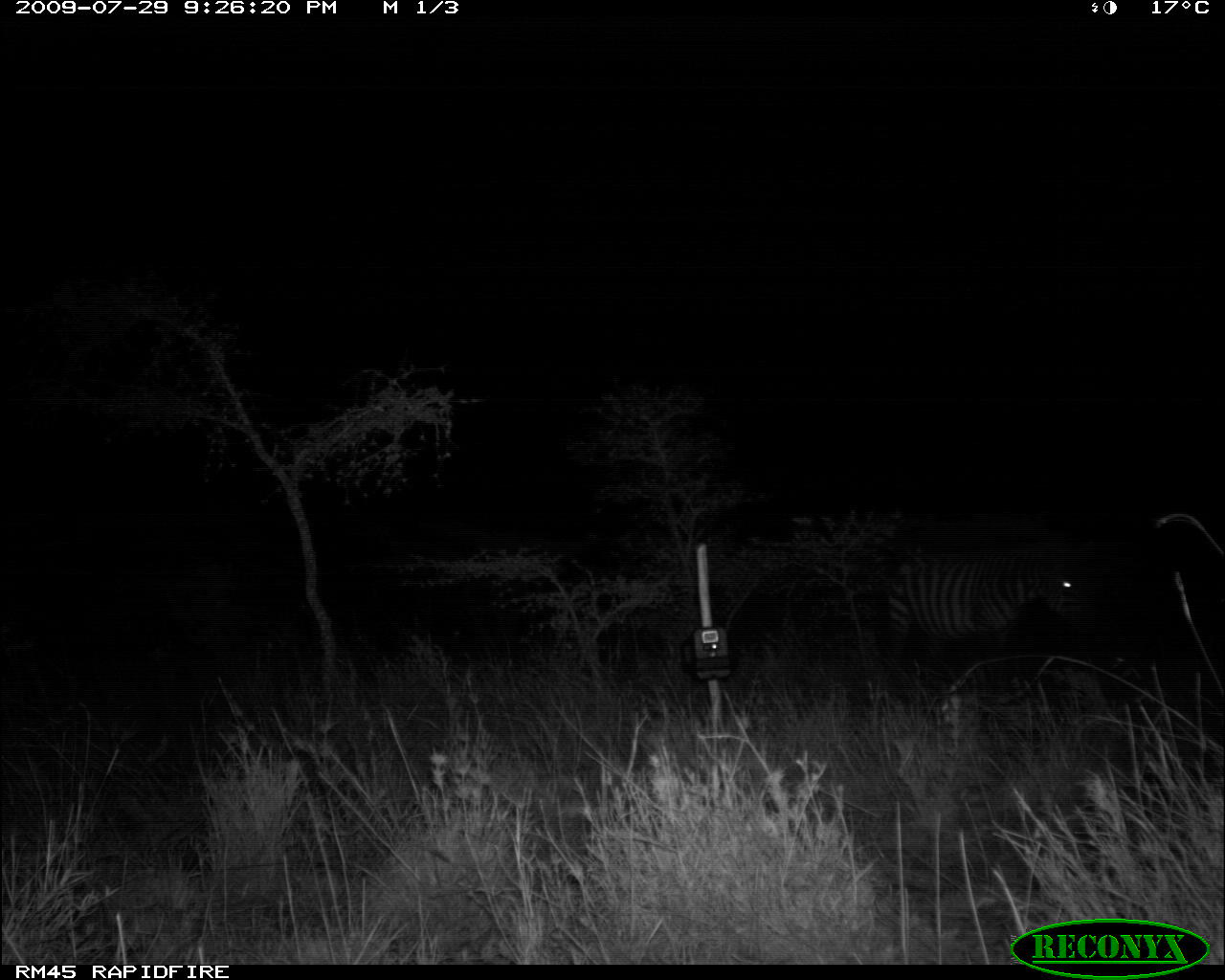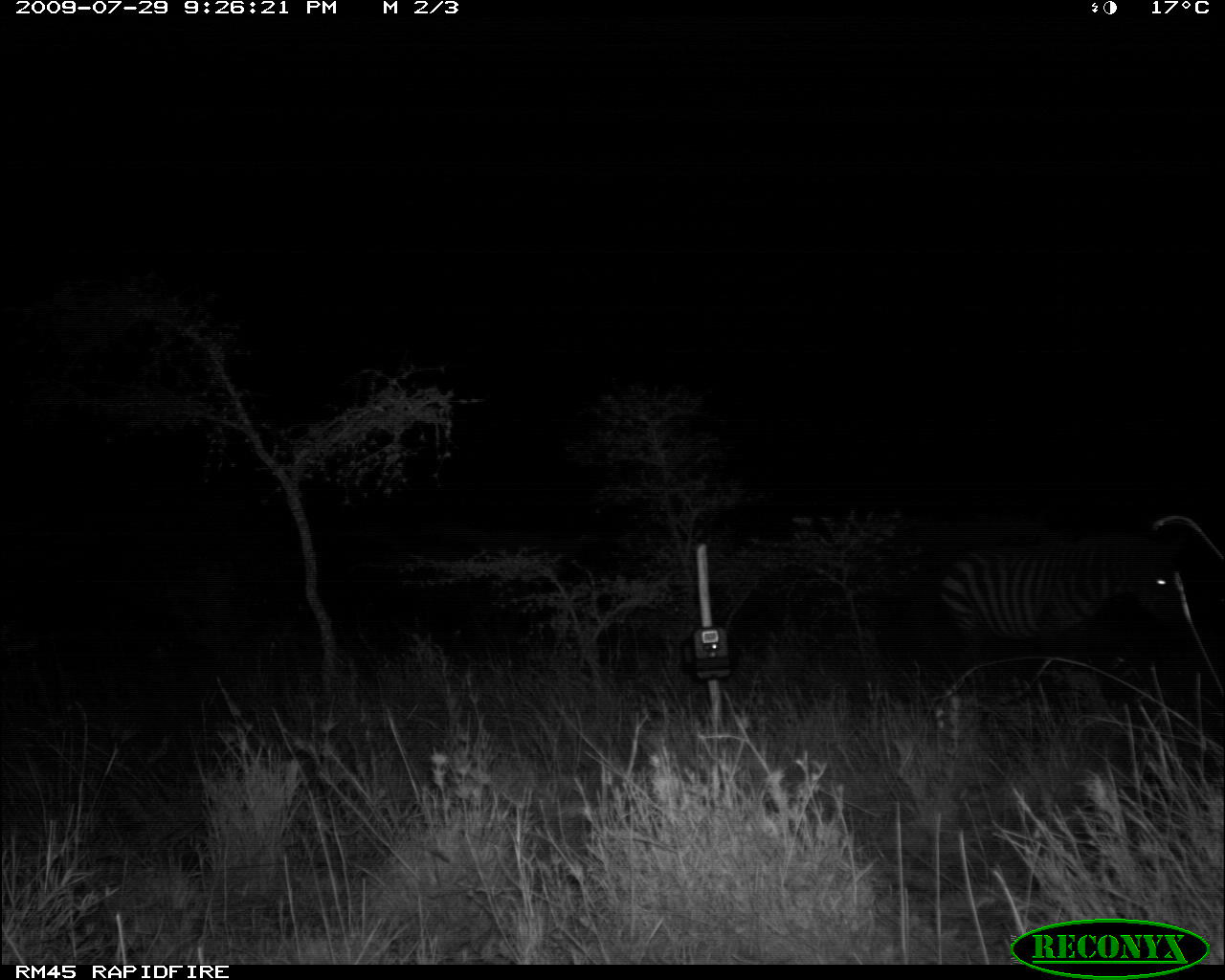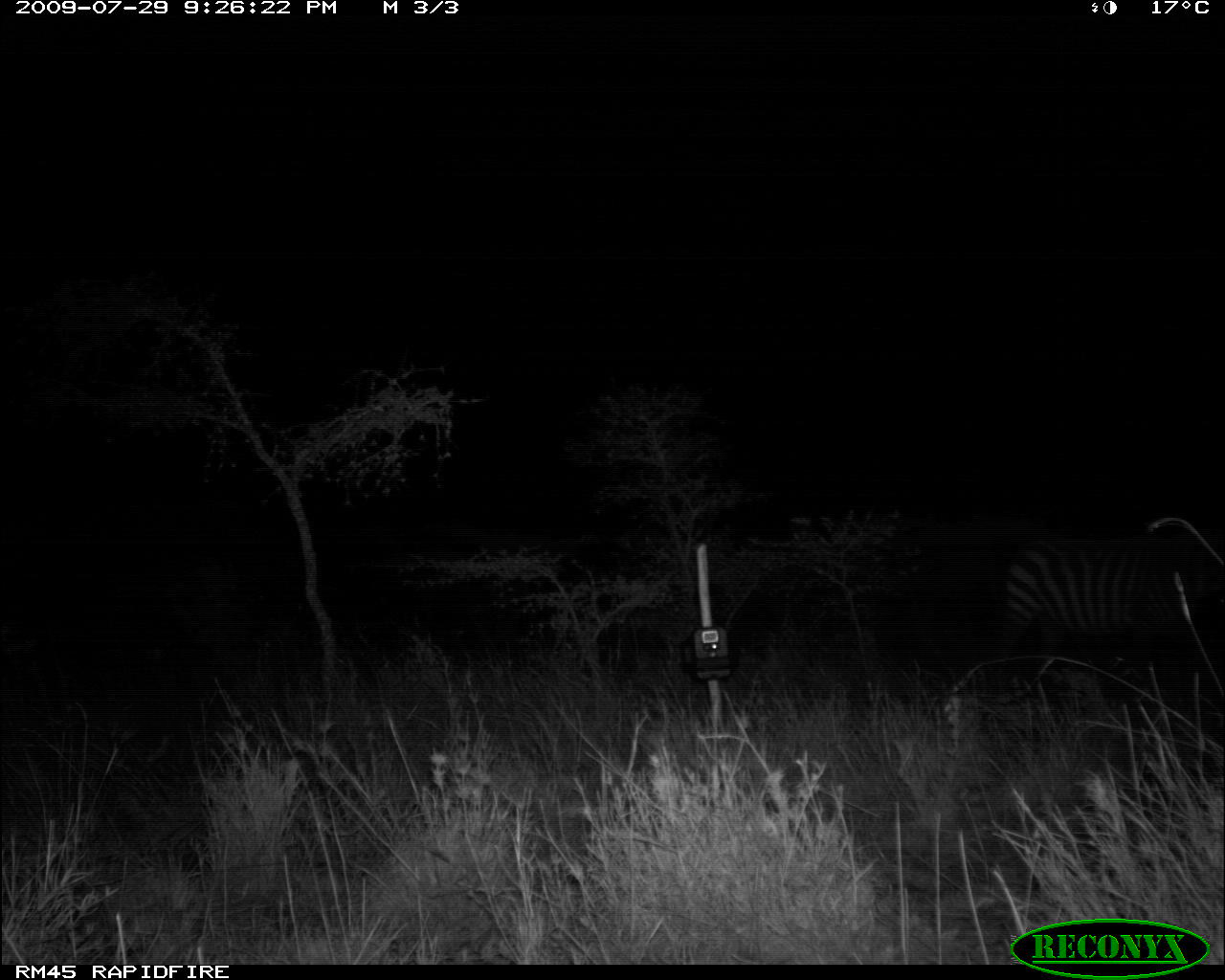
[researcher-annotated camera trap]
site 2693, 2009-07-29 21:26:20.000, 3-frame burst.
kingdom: Animalia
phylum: Chordata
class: Mammalia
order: Perissodactyla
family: Equidae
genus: Equus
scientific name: Equus quagga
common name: plains zebra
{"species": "Equus quagga (plains zebra)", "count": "1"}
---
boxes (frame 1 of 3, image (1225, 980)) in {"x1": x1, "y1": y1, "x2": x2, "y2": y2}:
equus quagga: {"x1": 882, "y1": 538, "x2": 1100, "y2": 687}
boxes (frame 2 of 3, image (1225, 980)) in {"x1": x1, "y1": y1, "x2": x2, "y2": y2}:
equus quagga: {"x1": 936, "y1": 530, "x2": 1187, "y2": 685}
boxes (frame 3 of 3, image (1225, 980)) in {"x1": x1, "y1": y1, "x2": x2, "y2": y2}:
equus quagga: {"x1": 991, "y1": 534, "x2": 1225, "y2": 675}